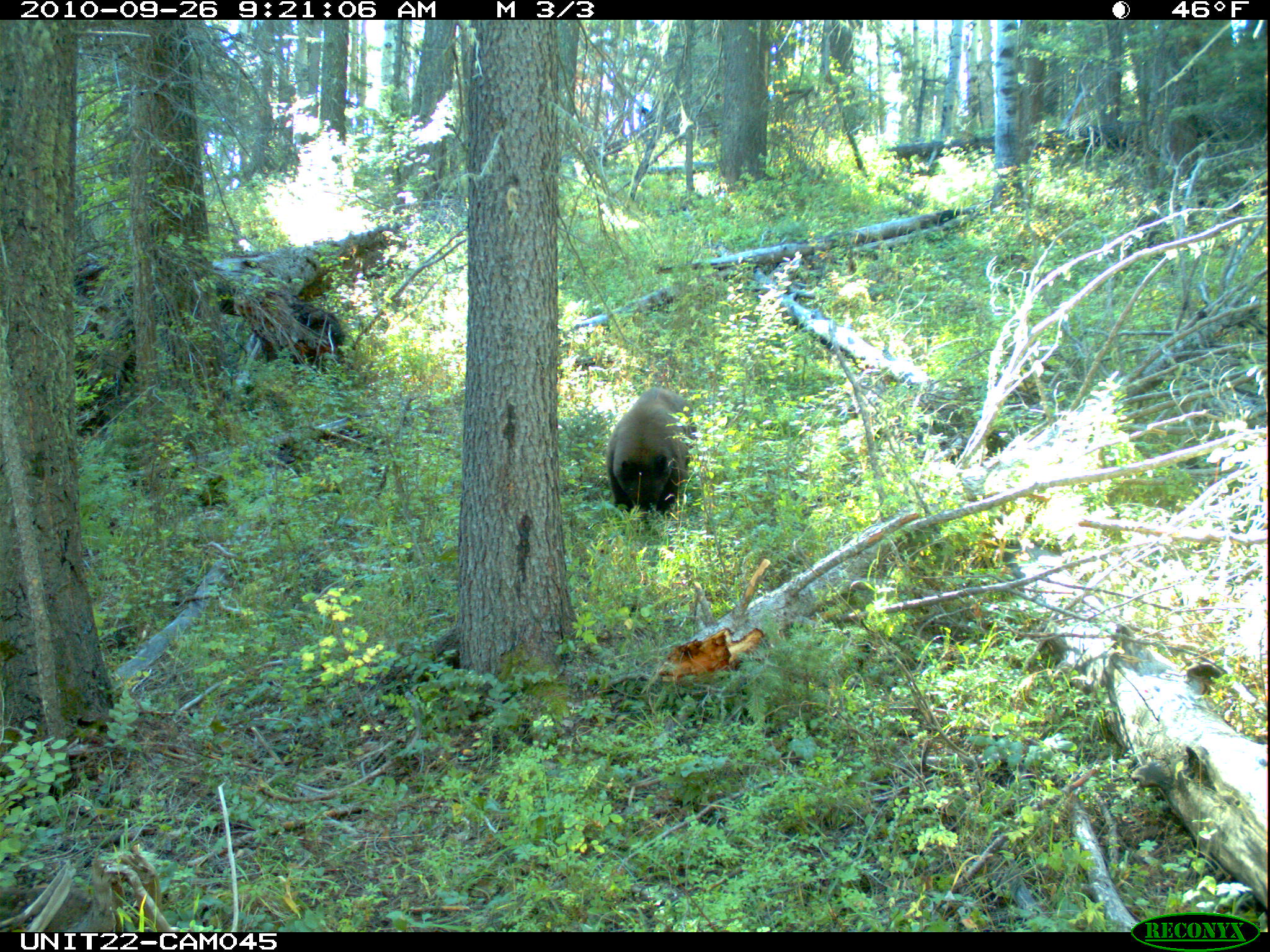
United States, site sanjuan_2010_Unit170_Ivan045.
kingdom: Animalia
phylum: Chordata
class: Mammalia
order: Carnivora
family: Ursidae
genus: Ursus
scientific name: Ursus americanus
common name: american black bear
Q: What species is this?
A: Ursus americanus (american black bear).